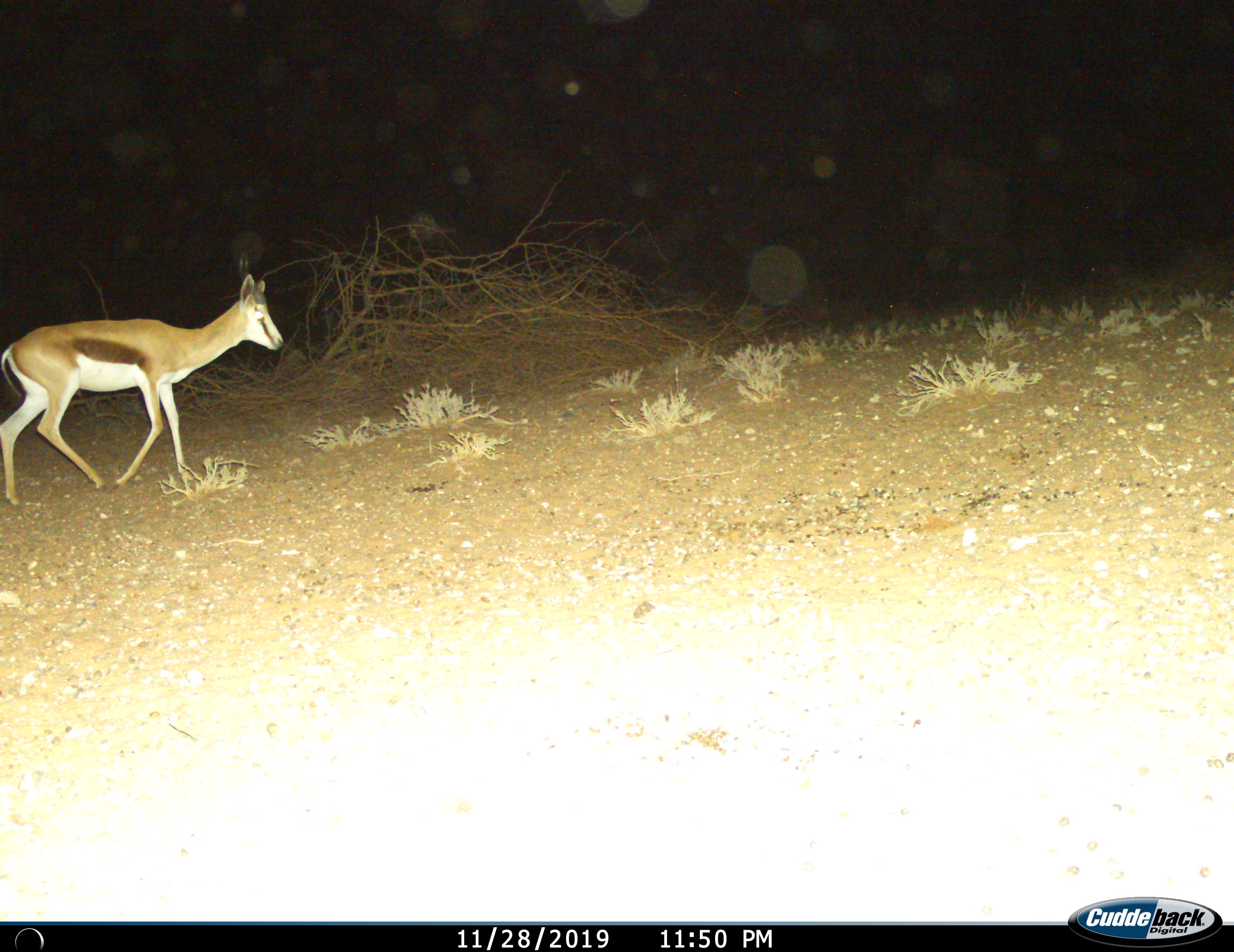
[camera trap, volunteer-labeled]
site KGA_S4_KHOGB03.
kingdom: Animalia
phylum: Chordata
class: Mammalia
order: Artiodactyla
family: Bovidae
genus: Antidorcas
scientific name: Antidorcas marsupialis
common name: springbok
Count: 1.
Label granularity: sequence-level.